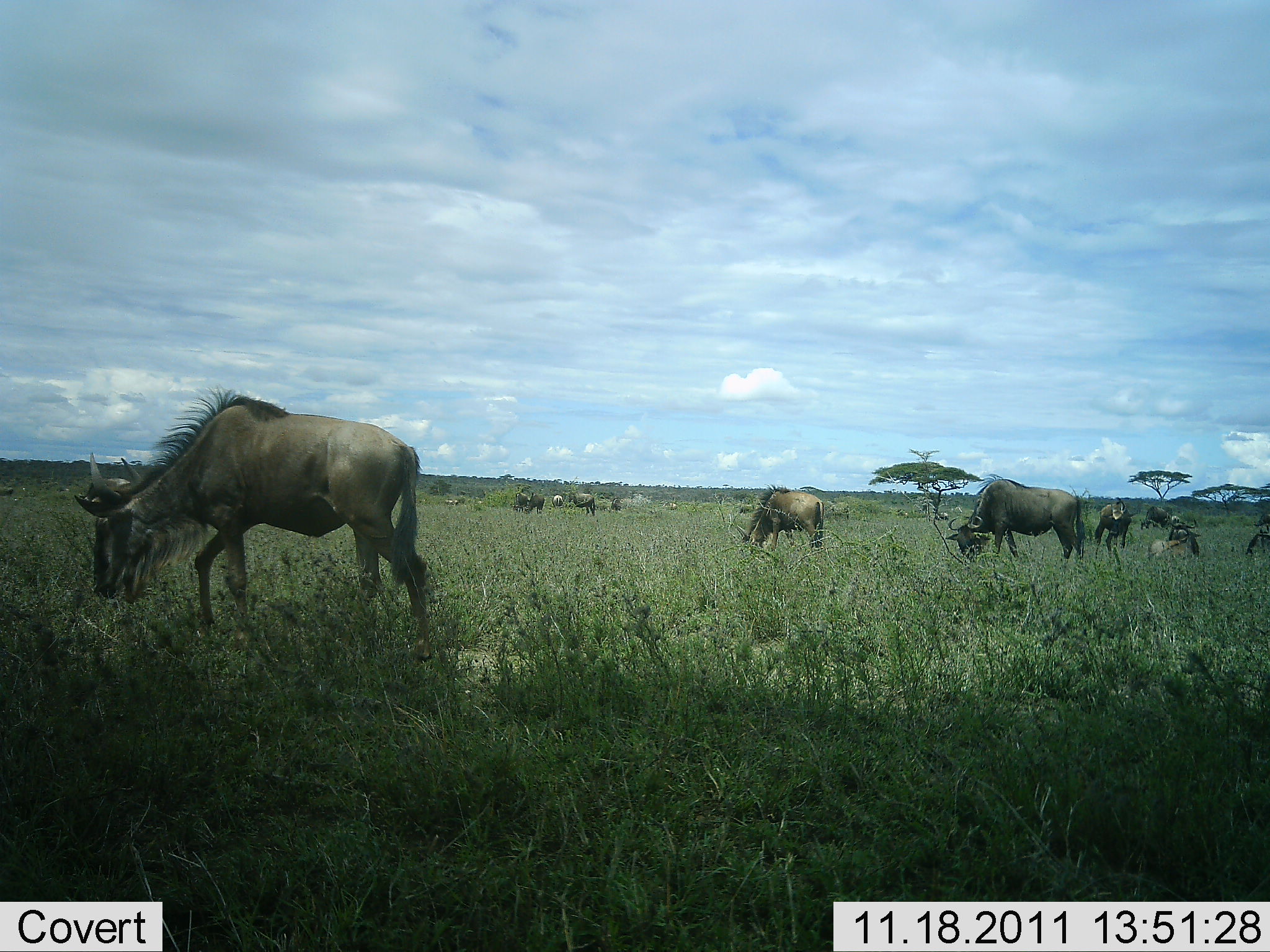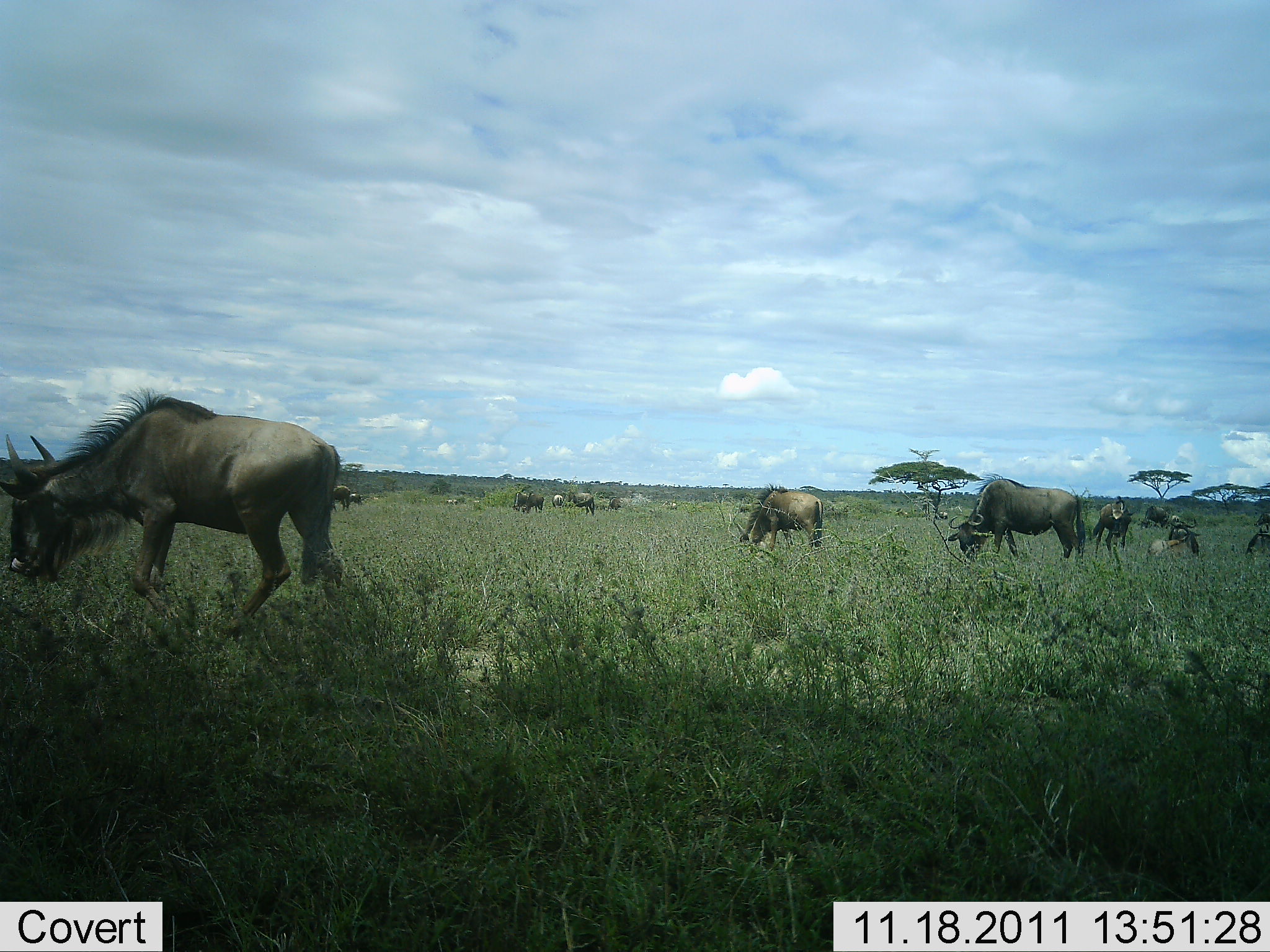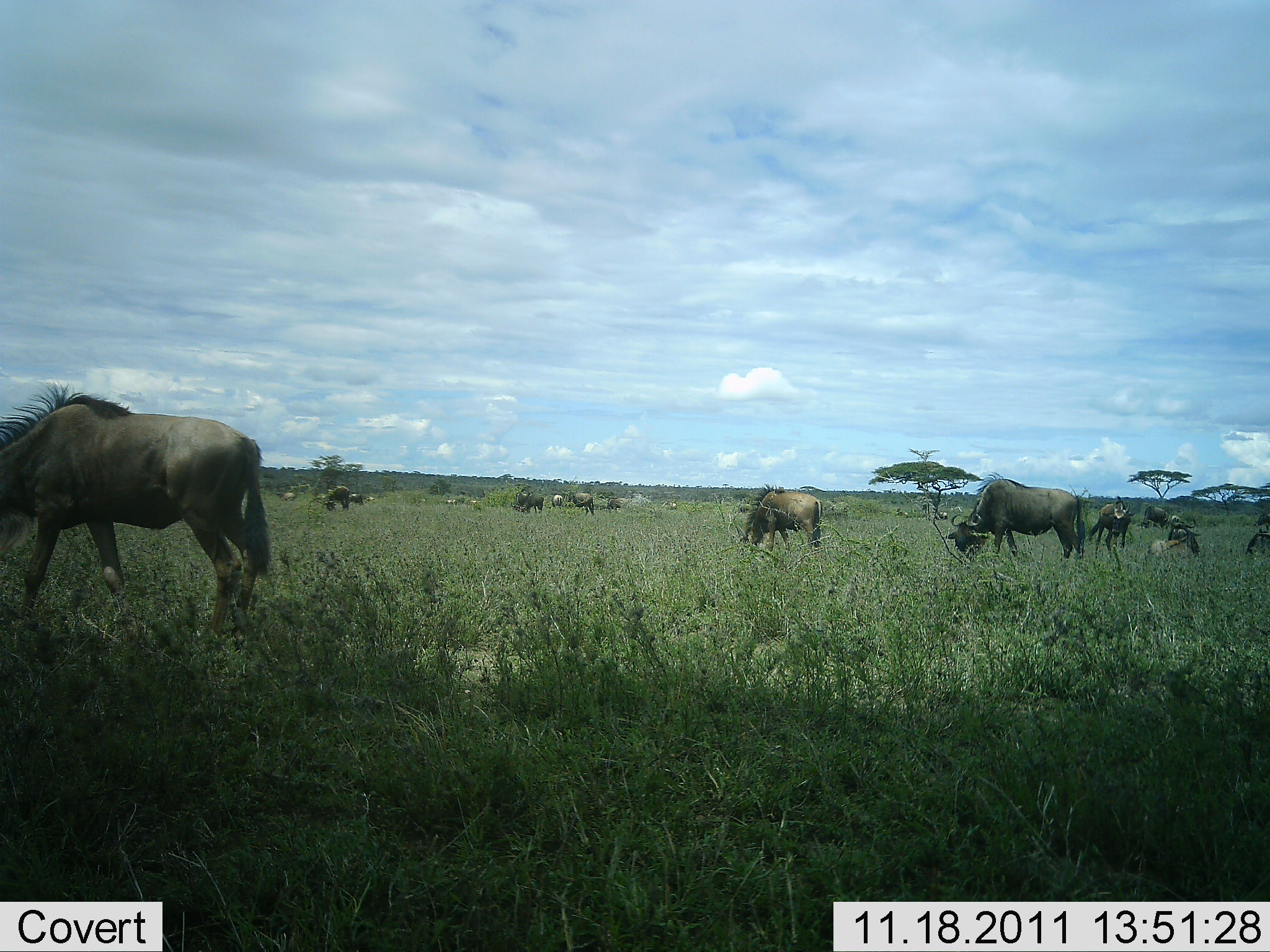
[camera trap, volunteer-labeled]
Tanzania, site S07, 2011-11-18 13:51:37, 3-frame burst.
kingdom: Animalia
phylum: Chordata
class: Mammalia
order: Artiodactyla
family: Bovidae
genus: Connochaetes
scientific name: Connochaetes taurinus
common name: blue wildebeest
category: wildebeest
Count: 11-50.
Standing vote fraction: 50%.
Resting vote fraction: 17%.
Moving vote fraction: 33%.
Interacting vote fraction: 0%.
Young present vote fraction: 0%.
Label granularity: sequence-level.